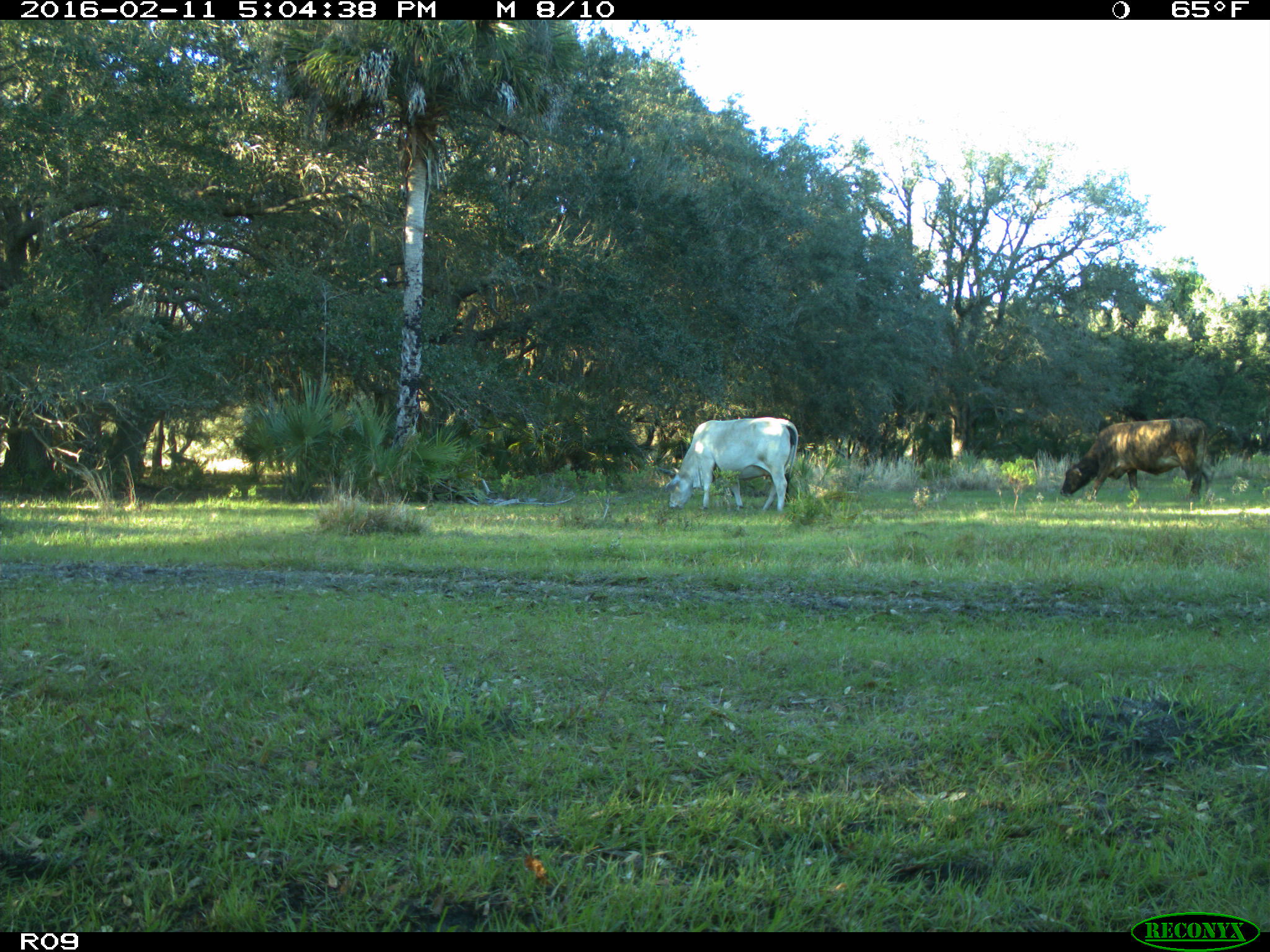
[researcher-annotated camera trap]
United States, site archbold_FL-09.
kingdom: Animalia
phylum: Chordata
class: Mammalia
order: Artiodactyla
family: Bovidae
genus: Bos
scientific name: Bos taurus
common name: domestic cow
Bos taurus (domestic cow).